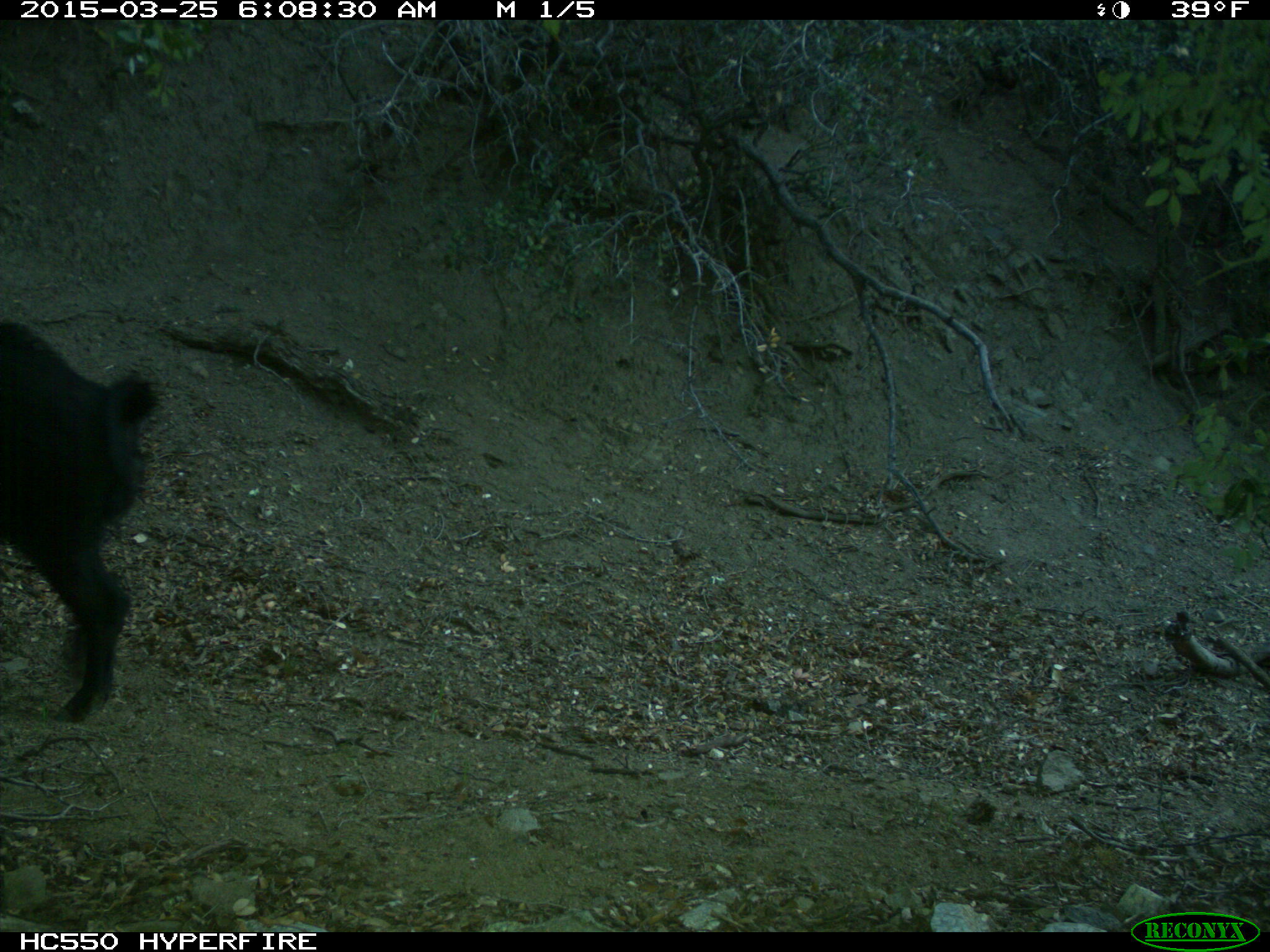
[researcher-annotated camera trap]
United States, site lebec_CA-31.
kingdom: Animalia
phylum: Chordata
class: Mammalia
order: Artiodactyla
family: Suidae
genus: Sus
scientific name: Sus scrofa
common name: wild boar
Sus scrofa (wild boar).